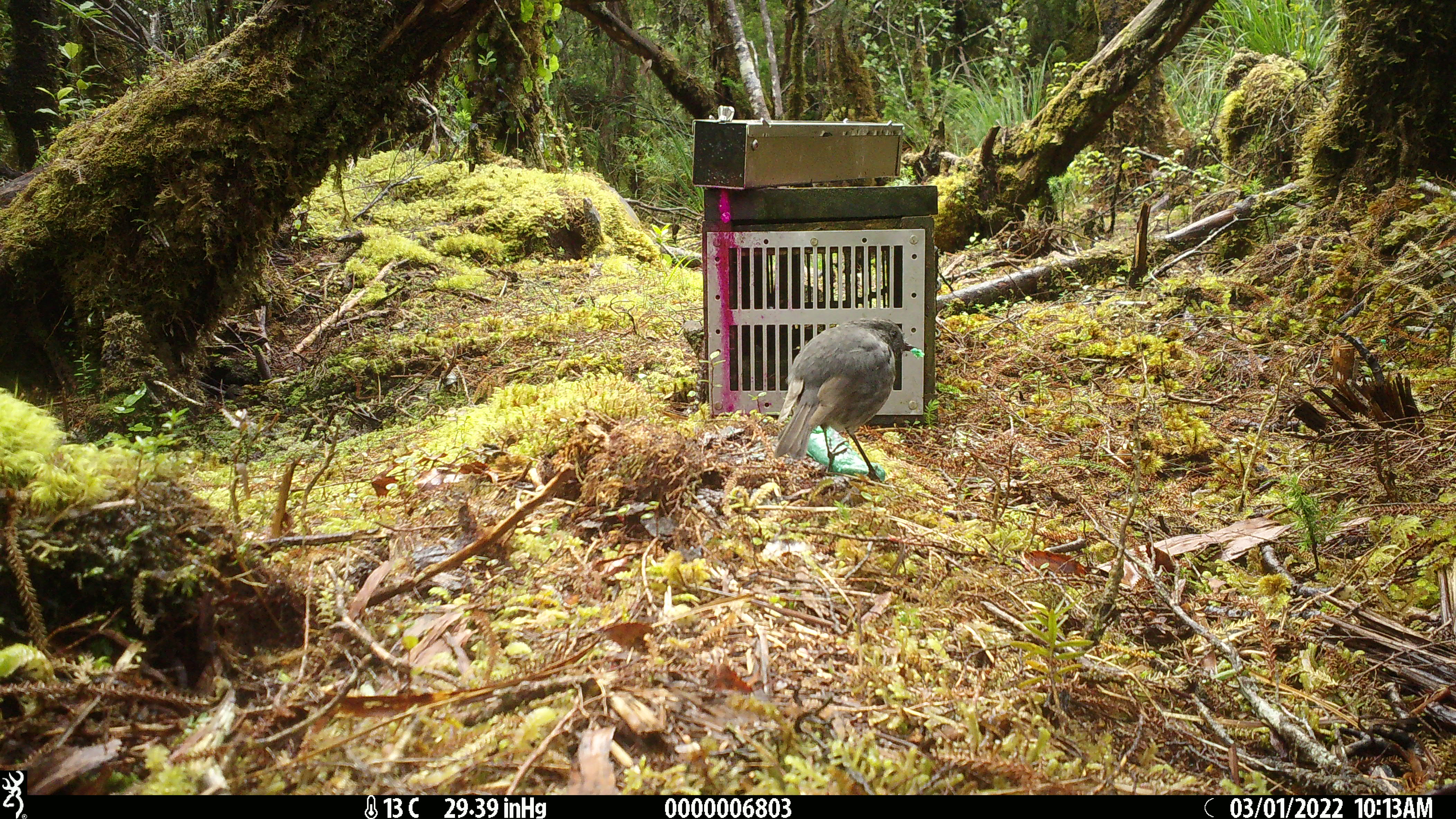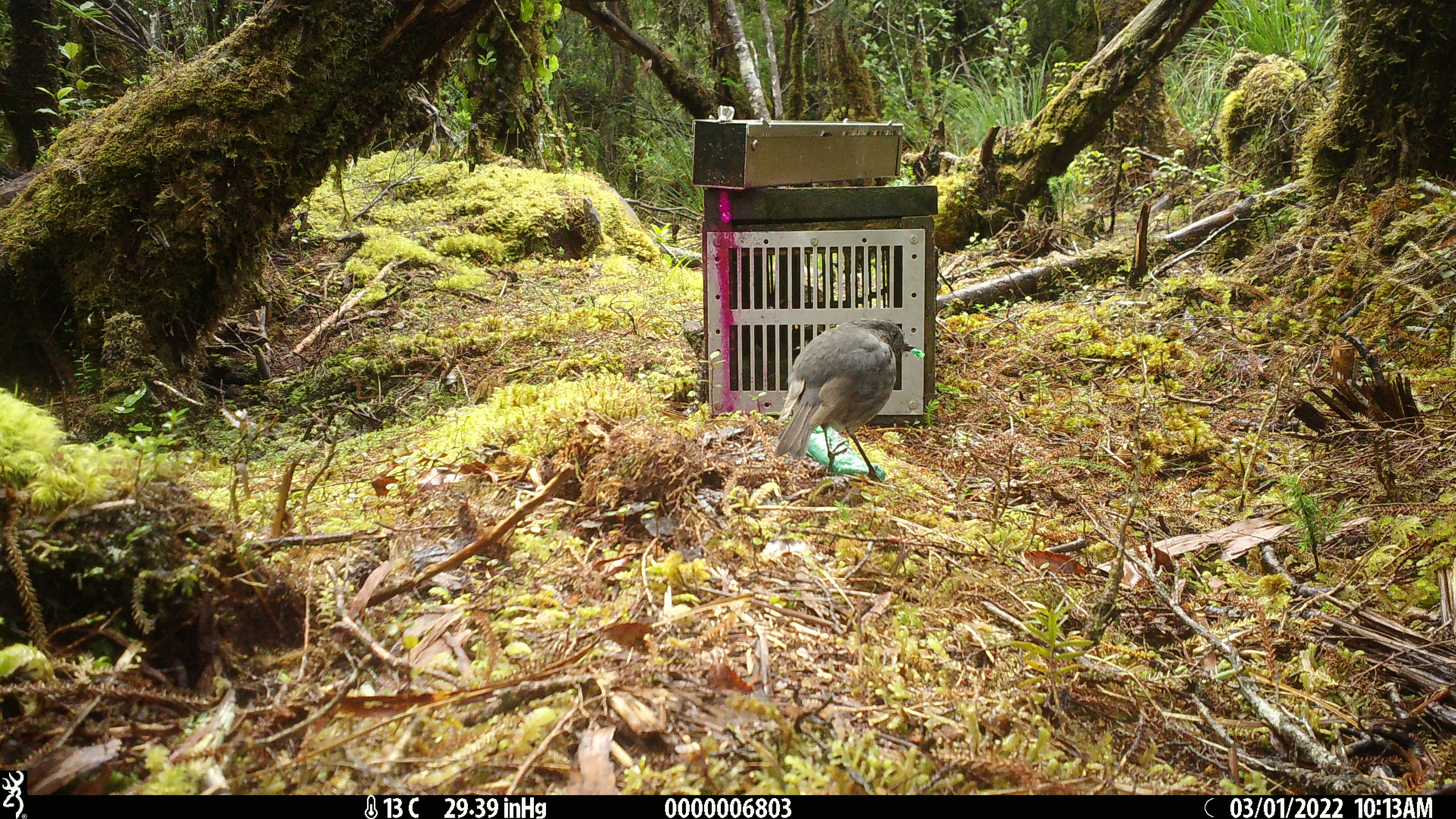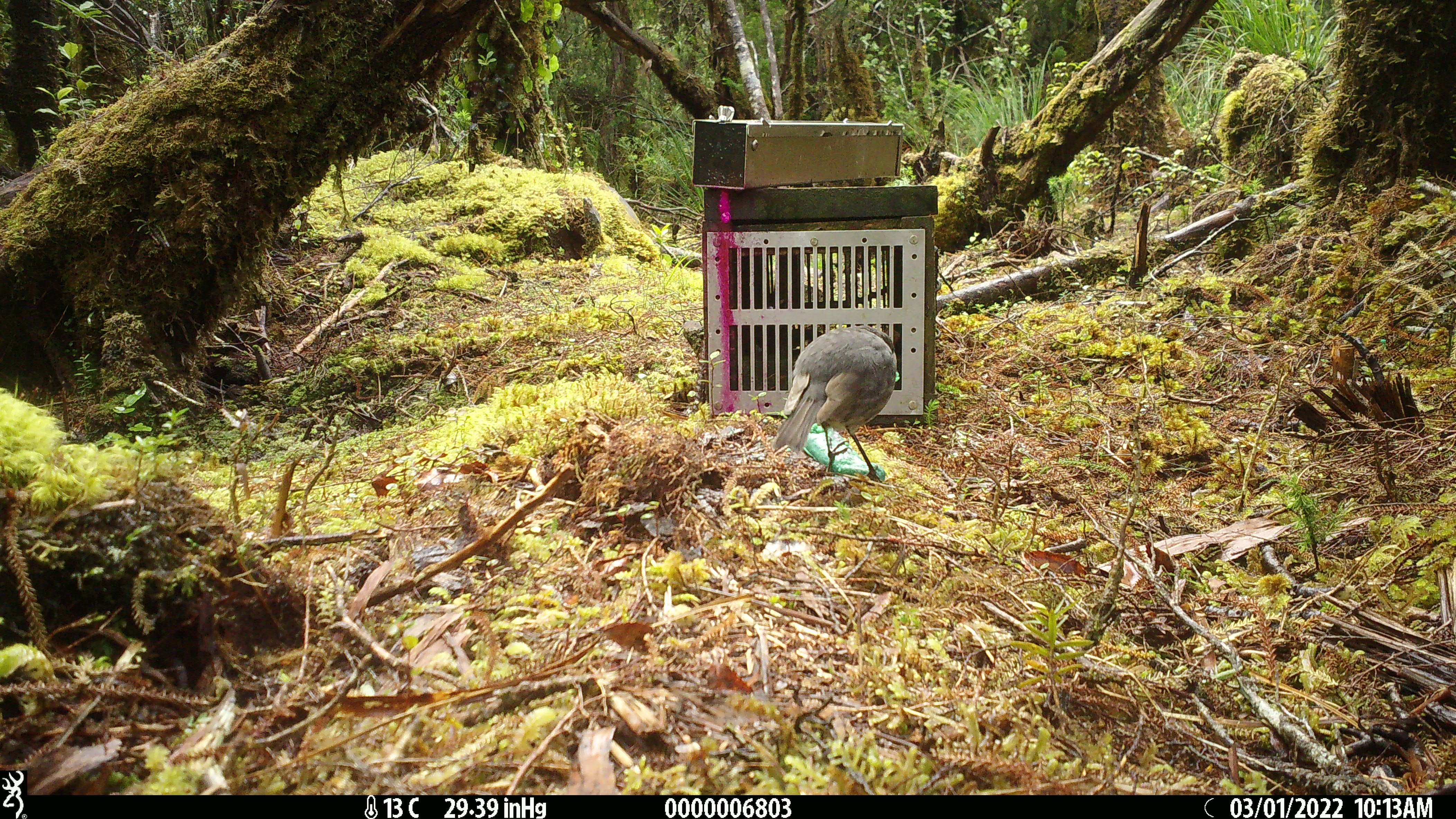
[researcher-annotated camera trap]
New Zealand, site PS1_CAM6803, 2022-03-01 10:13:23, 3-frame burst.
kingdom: Animalia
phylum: Chordata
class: Aves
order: Passeriformes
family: Petroicidae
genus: Petroica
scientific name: Petroica australis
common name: new zealand robin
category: robin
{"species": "robin (new zealand robin) (Petroica australis)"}